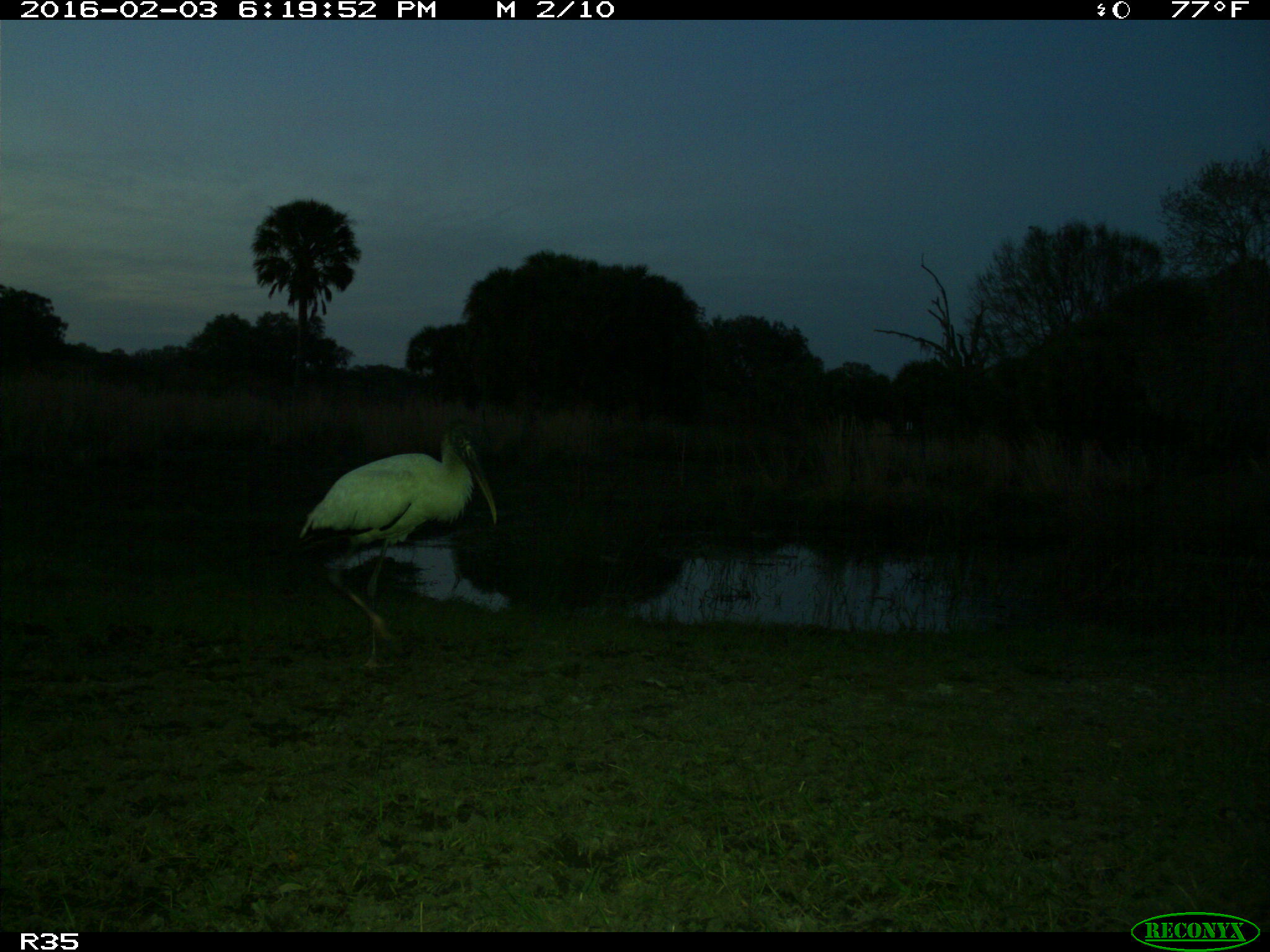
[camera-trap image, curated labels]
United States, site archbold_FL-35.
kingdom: Animalia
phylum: Chordata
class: Aves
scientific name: Aves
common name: birds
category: unidentified bird